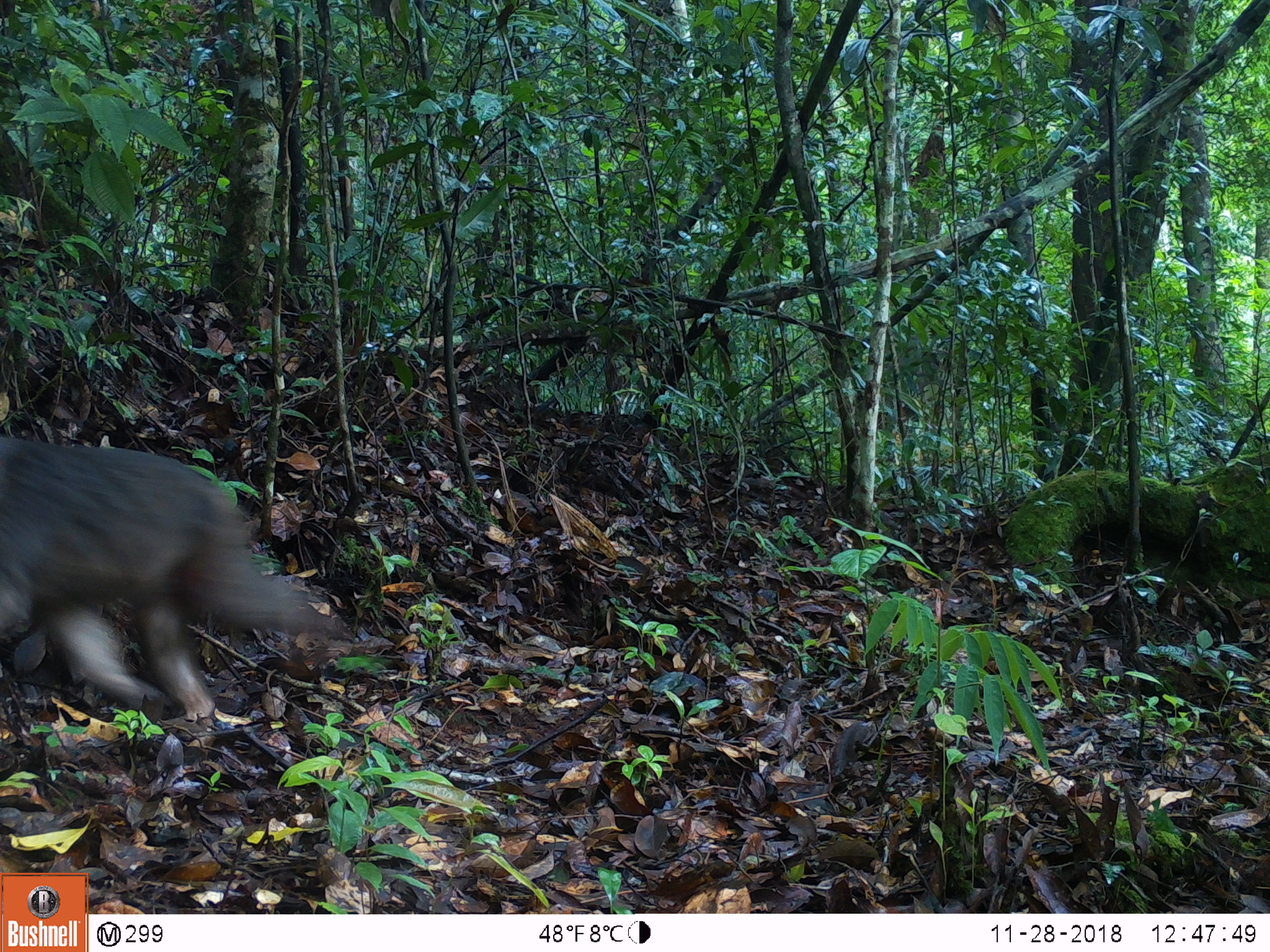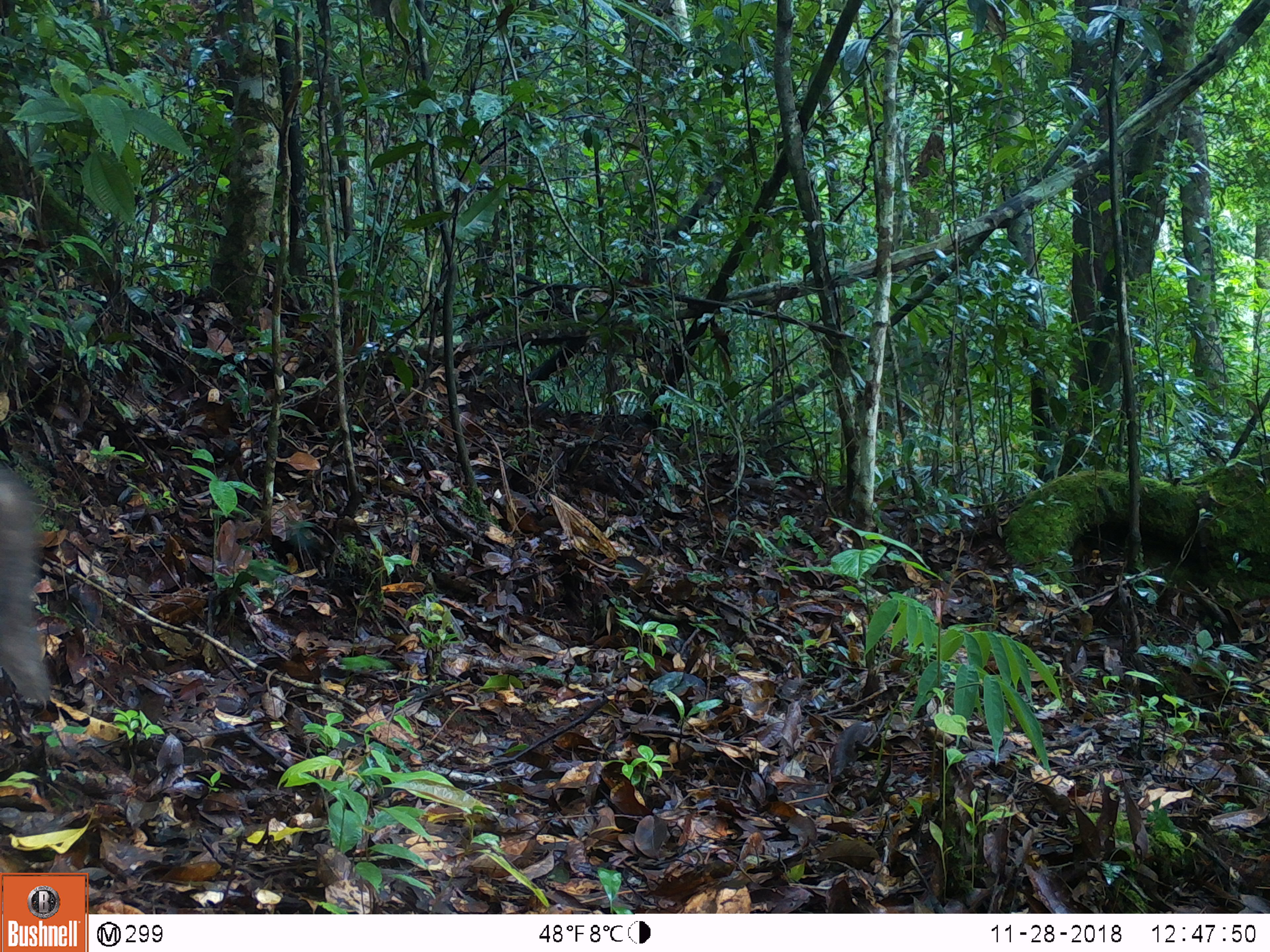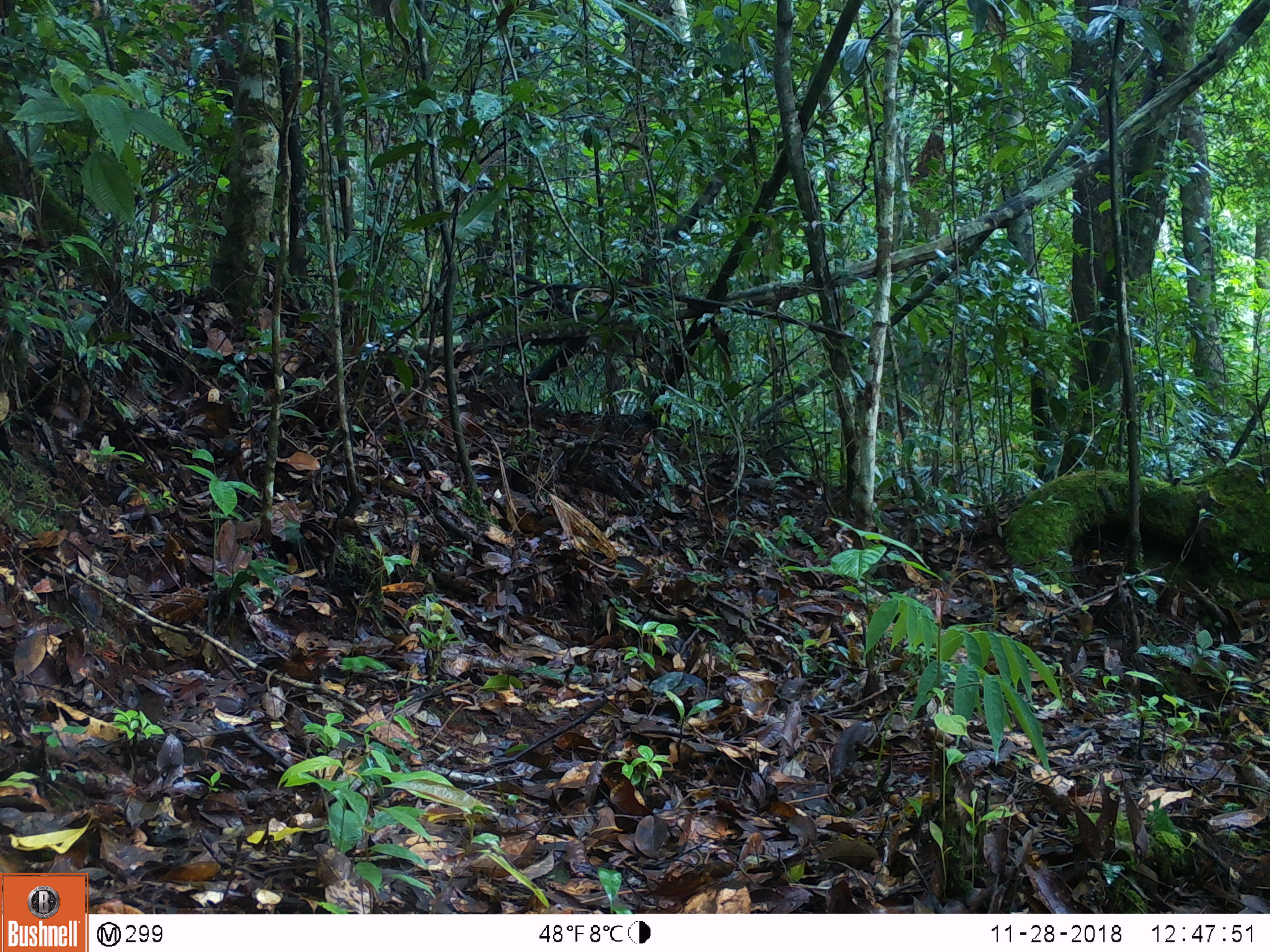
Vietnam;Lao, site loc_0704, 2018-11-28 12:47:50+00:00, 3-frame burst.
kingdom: Animalia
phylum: Chordata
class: Mammalia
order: Primates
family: Cercopithecidae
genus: Macaca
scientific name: Macaca arctoides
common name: stump-tailed macaque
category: stump tailed macaque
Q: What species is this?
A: Stump tailed macaque (stump-tailed macaque) (Macaca arctoides).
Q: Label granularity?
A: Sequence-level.